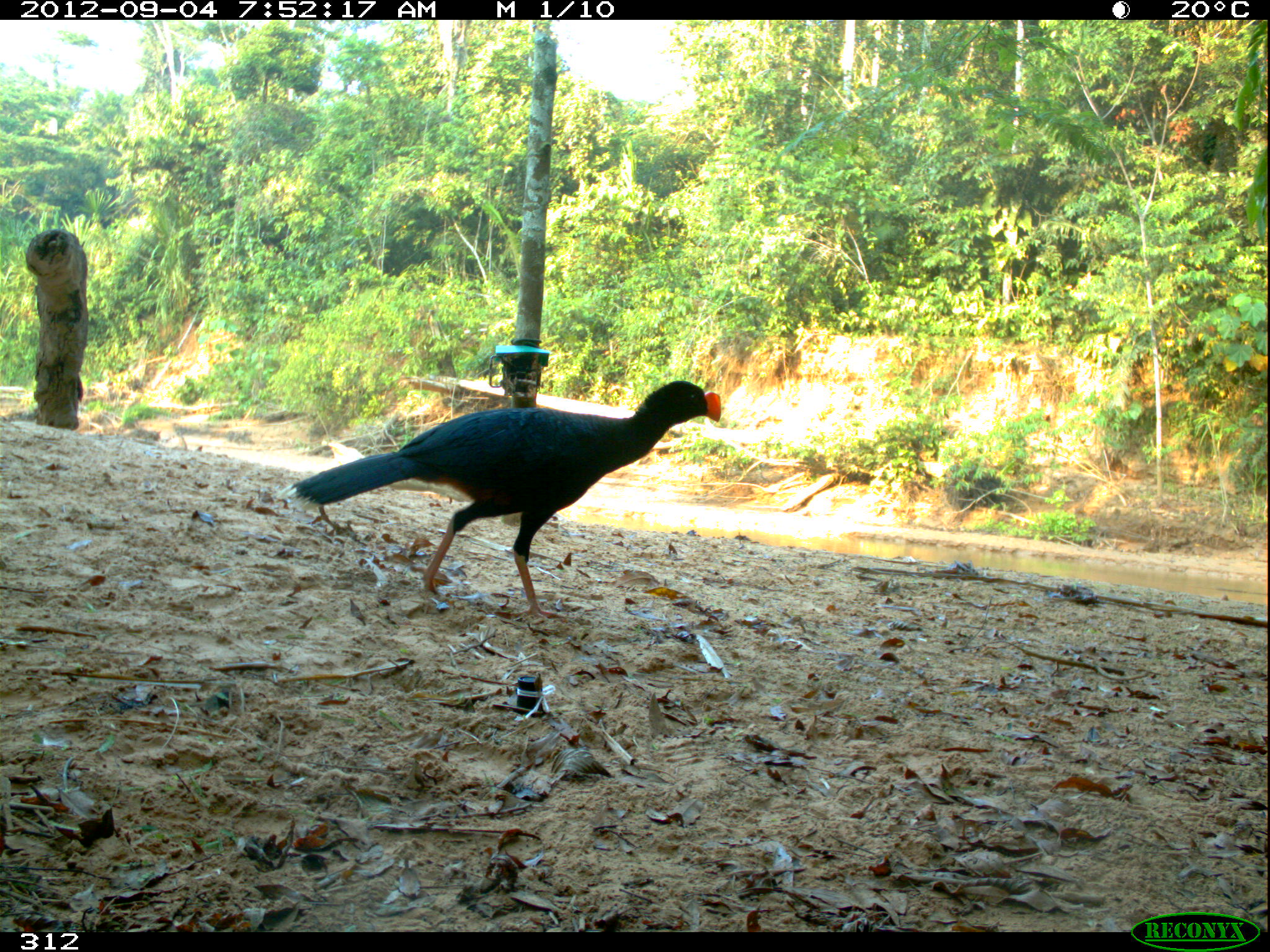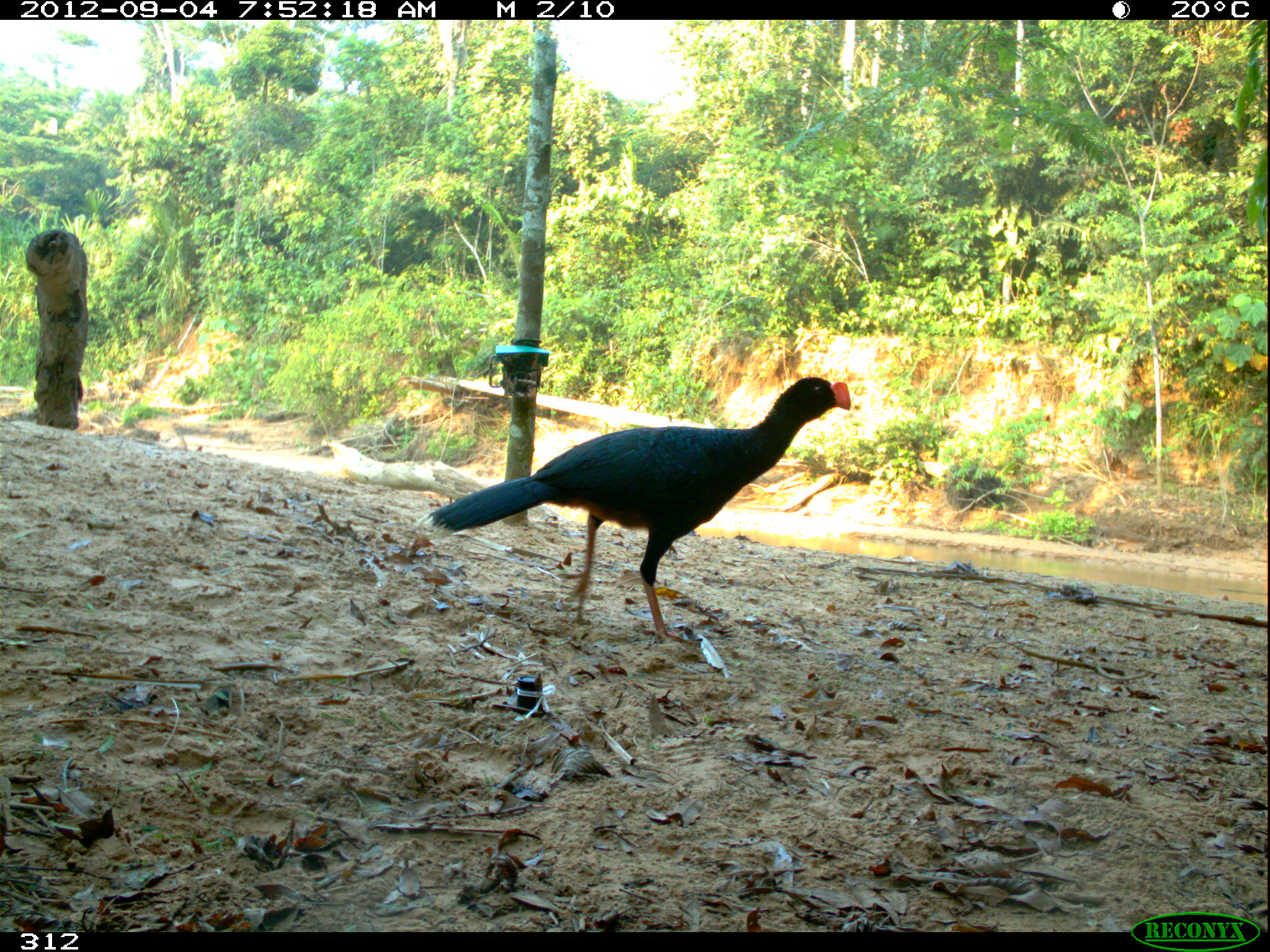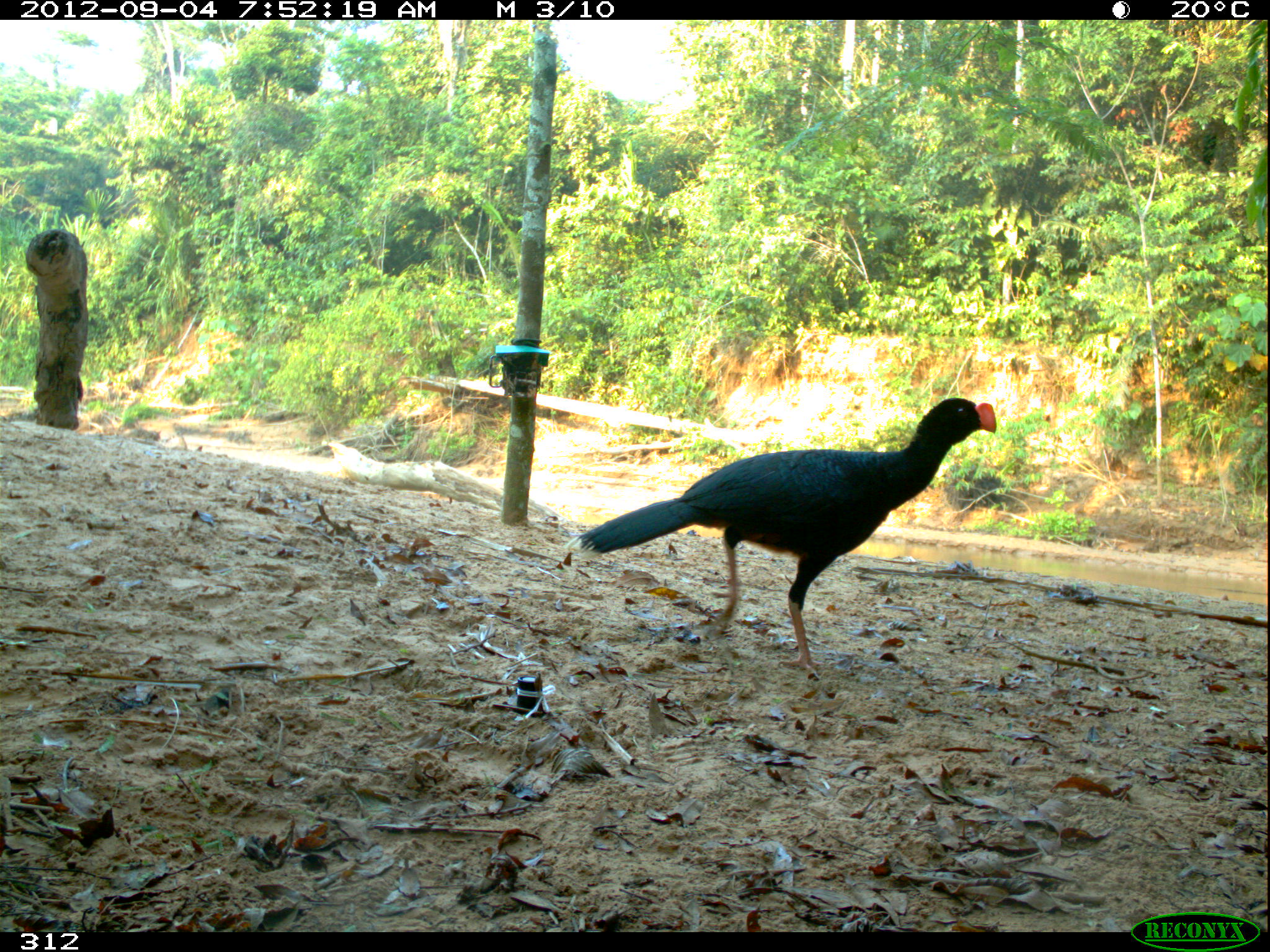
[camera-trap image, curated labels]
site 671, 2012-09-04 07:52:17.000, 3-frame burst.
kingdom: Animalia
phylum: Chordata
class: Aves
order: Galliformes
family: Cracidae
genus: Mitu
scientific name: Mitu tuberosum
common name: razor-billed curassow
Mitu tuberosum (razor-billed curassow).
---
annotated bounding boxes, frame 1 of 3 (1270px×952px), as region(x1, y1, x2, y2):
mitu tuberosum: region(276, 378, 721, 620)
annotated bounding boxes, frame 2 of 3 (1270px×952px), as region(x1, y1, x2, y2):
mitu tuberosum: region(414, 369, 851, 643)